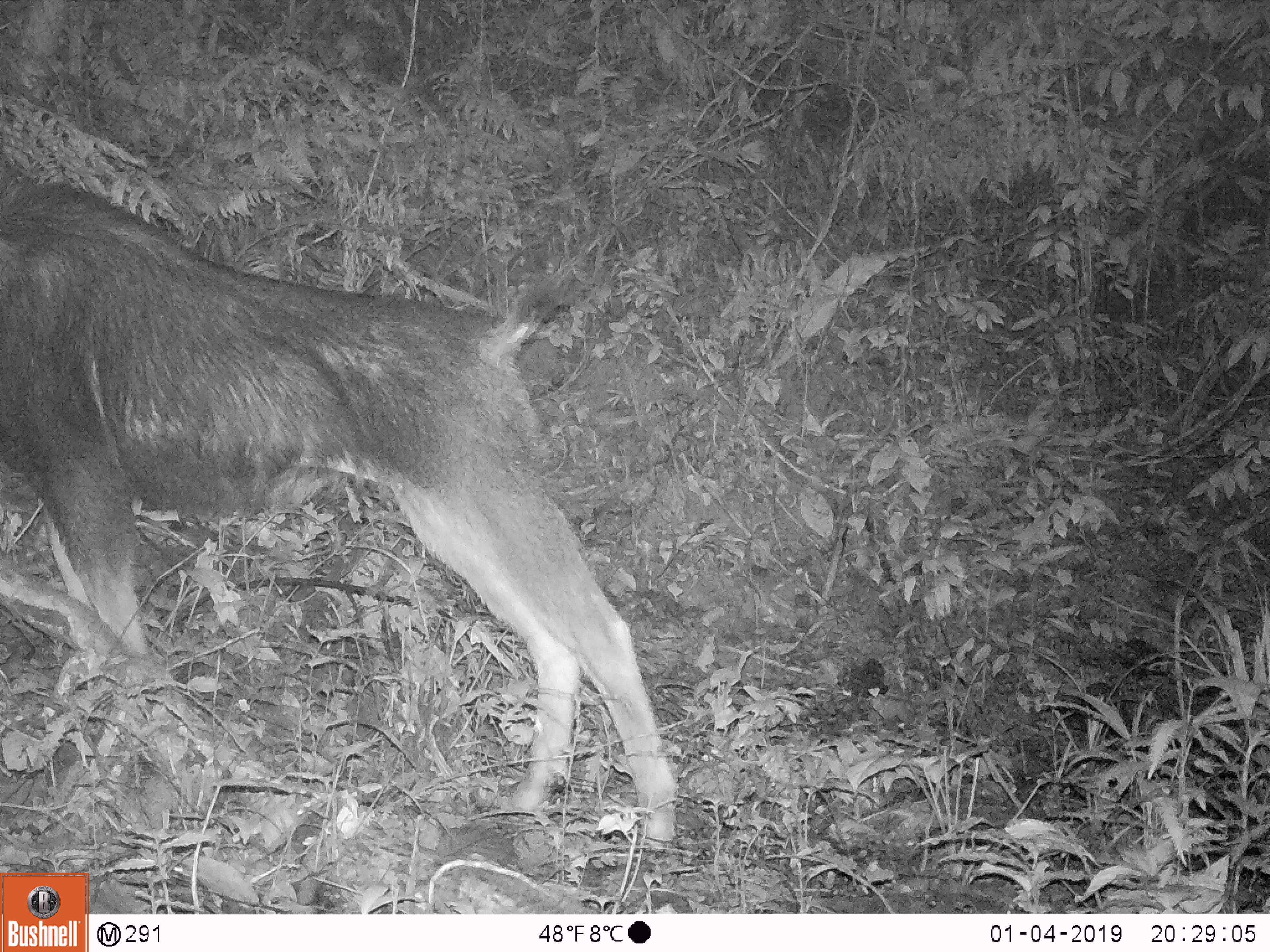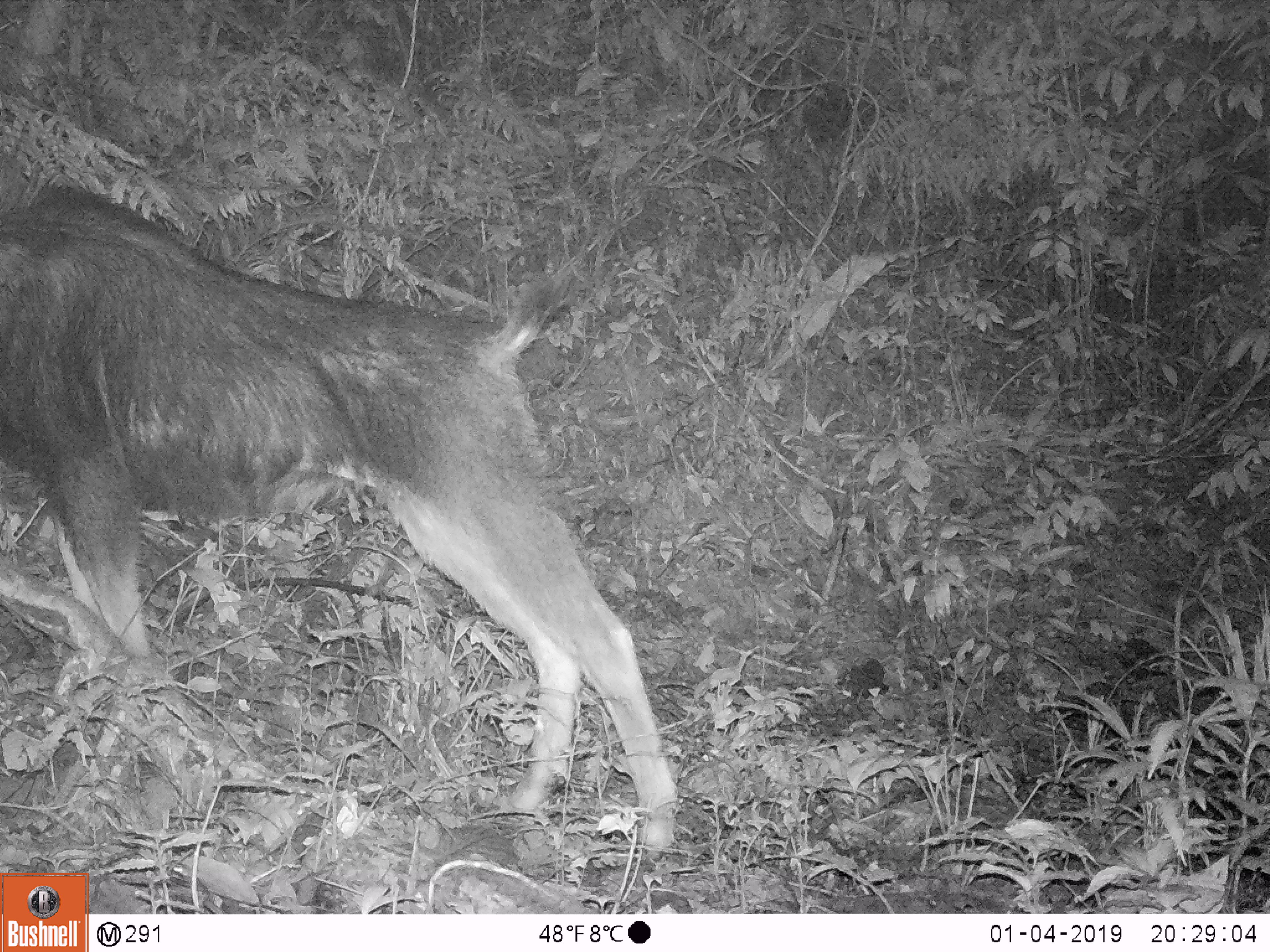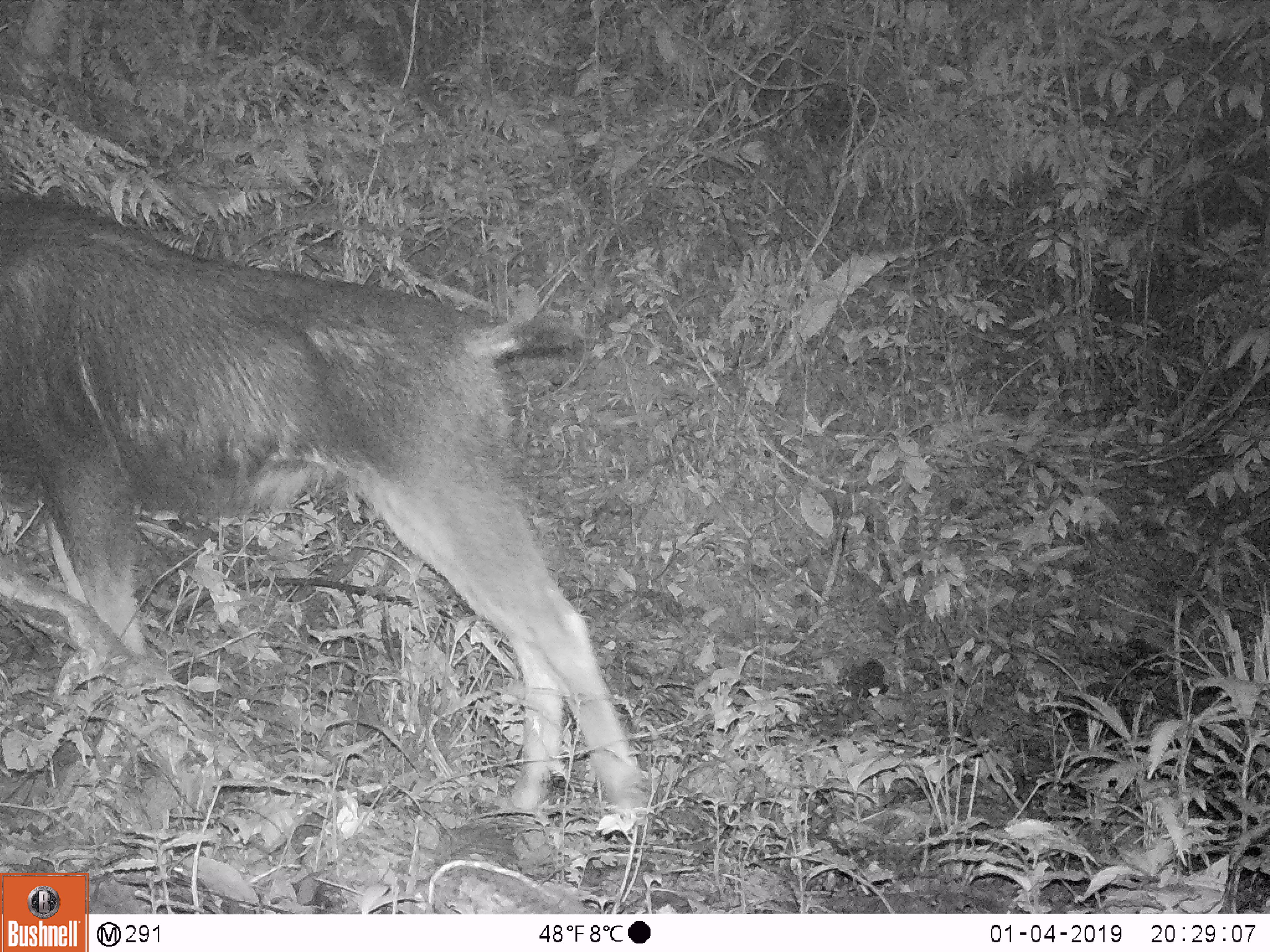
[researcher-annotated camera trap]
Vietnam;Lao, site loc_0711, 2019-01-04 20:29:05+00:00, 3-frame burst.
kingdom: Animalia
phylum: Chordata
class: Mammalia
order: Artiodactyla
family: Bovidae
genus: Capricornis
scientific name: Capricornis sumatraensis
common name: chinese serow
Chinese serow (Capricornis sumatraensis). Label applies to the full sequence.